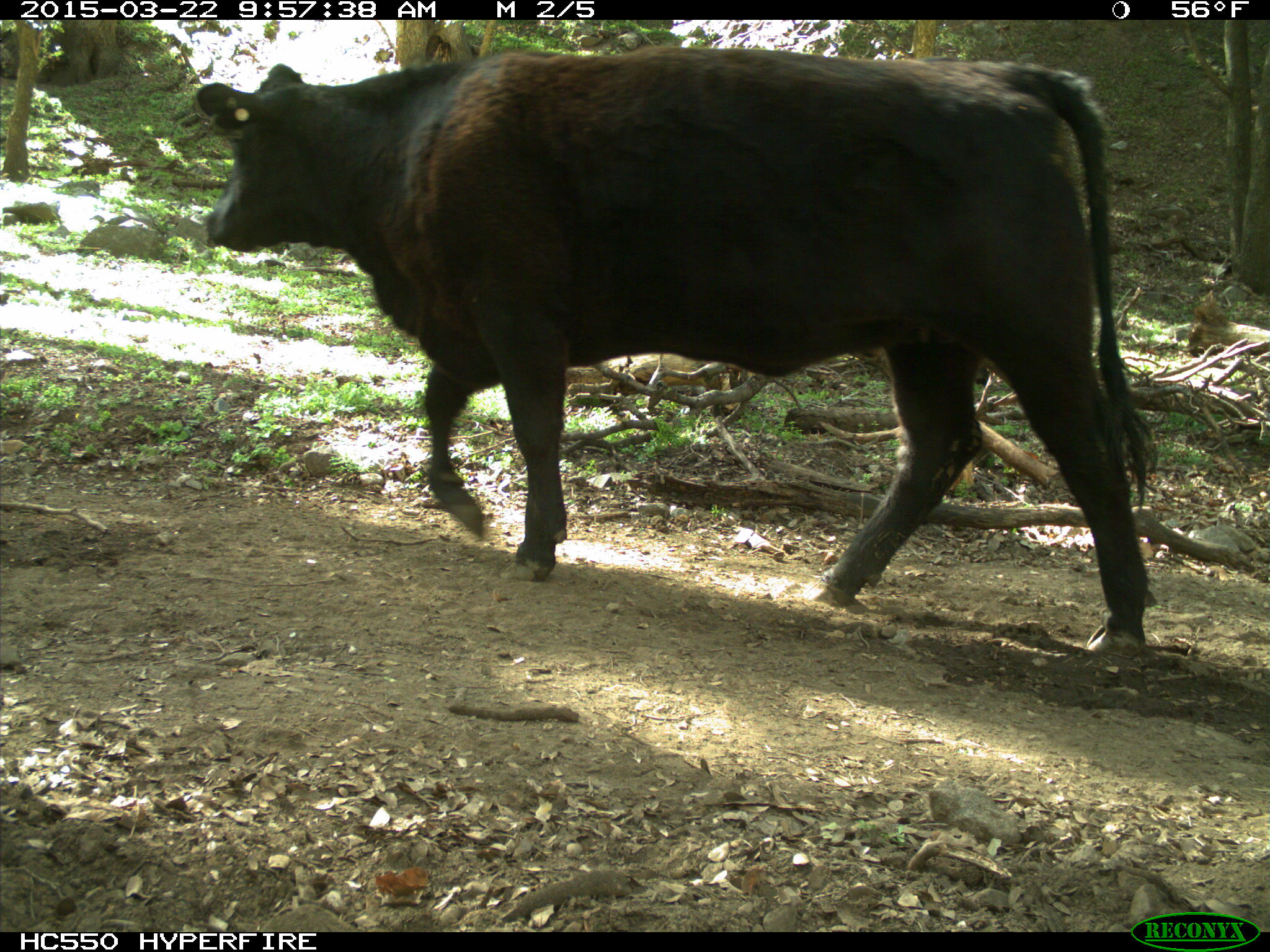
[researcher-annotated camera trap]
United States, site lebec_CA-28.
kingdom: Animalia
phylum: Chordata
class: Mammalia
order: Artiodactyla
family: Bovidae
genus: Bos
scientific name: Bos taurus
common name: domestic cow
Bos taurus (domestic cow).